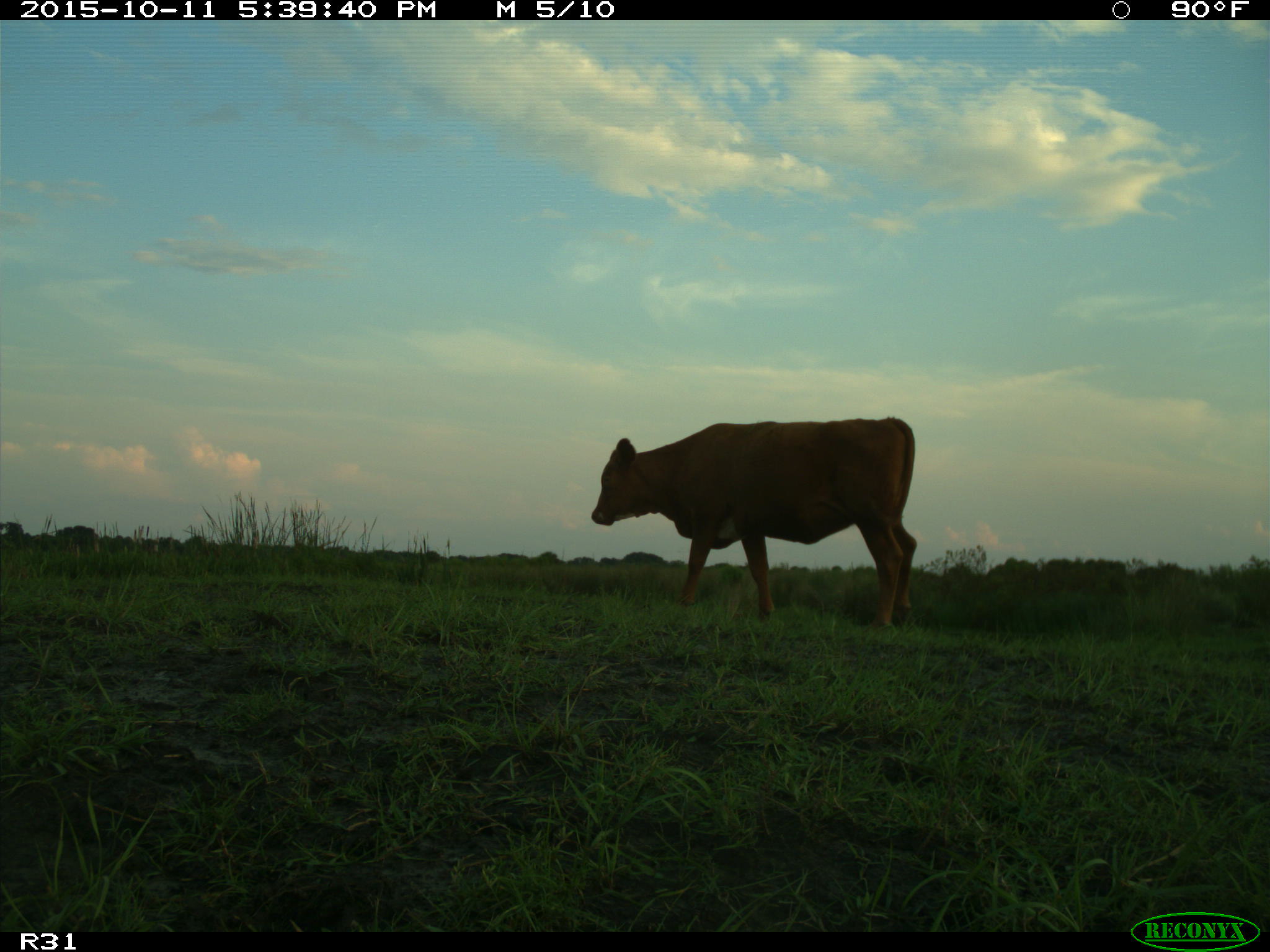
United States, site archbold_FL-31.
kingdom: Animalia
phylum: Chordata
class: Mammalia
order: Artiodactyla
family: Bovidae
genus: Bos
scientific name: Bos taurus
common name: domestic cow